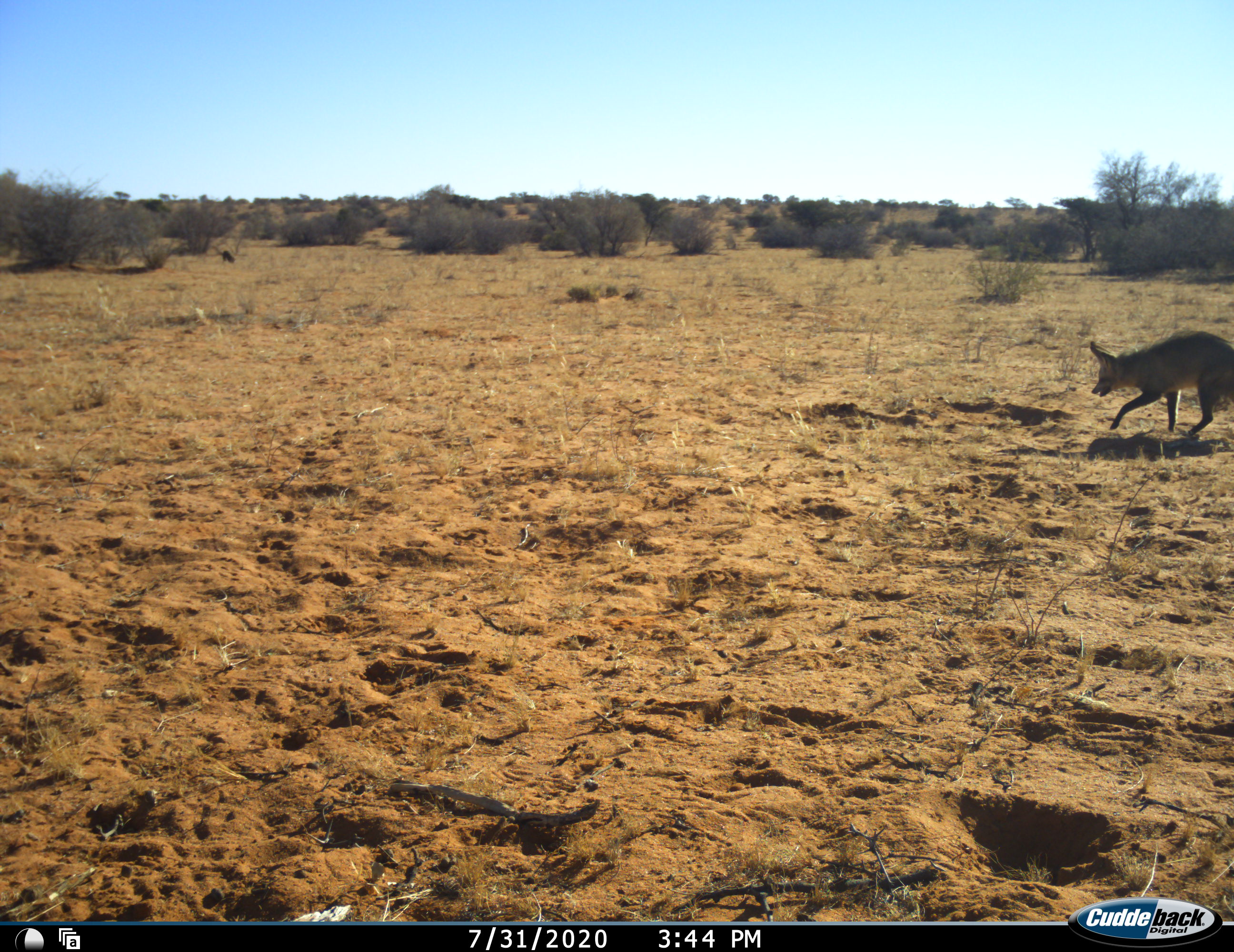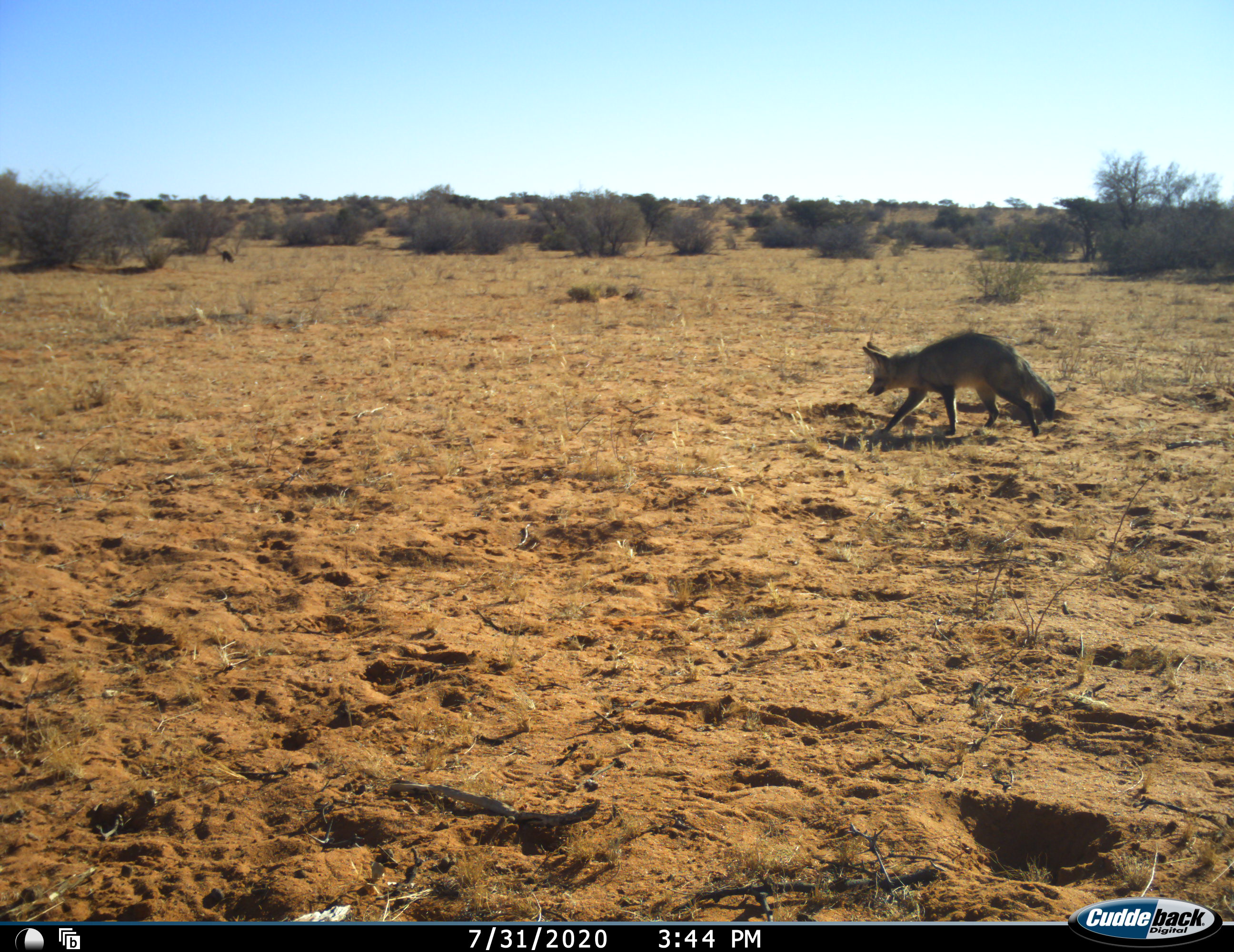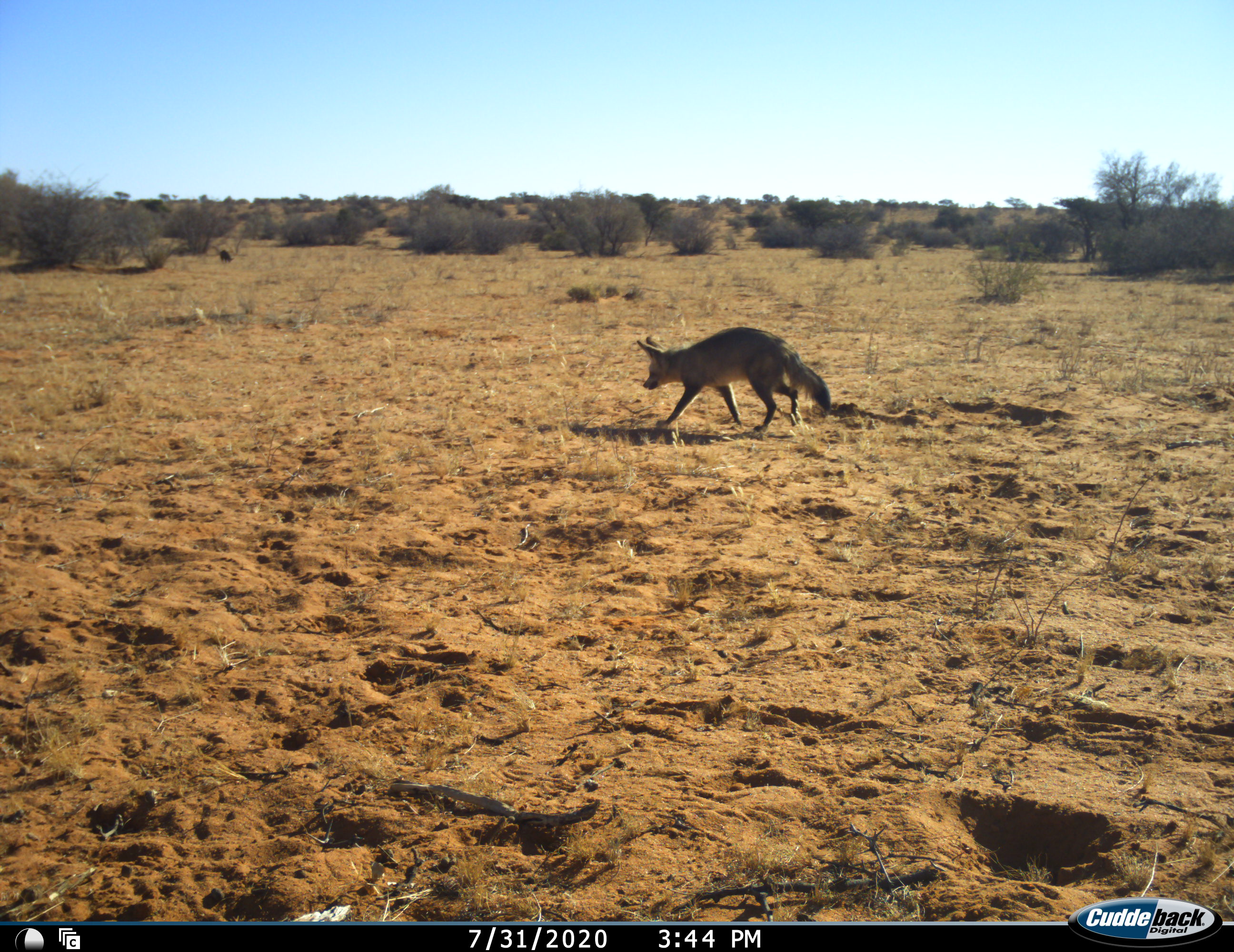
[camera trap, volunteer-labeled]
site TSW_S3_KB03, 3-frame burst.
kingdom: Animalia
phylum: Chordata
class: Mammalia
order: Carnivora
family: Canidae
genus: Otocyon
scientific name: Otocyon megalotis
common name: bat-eared fox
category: foxbateared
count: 1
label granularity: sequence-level